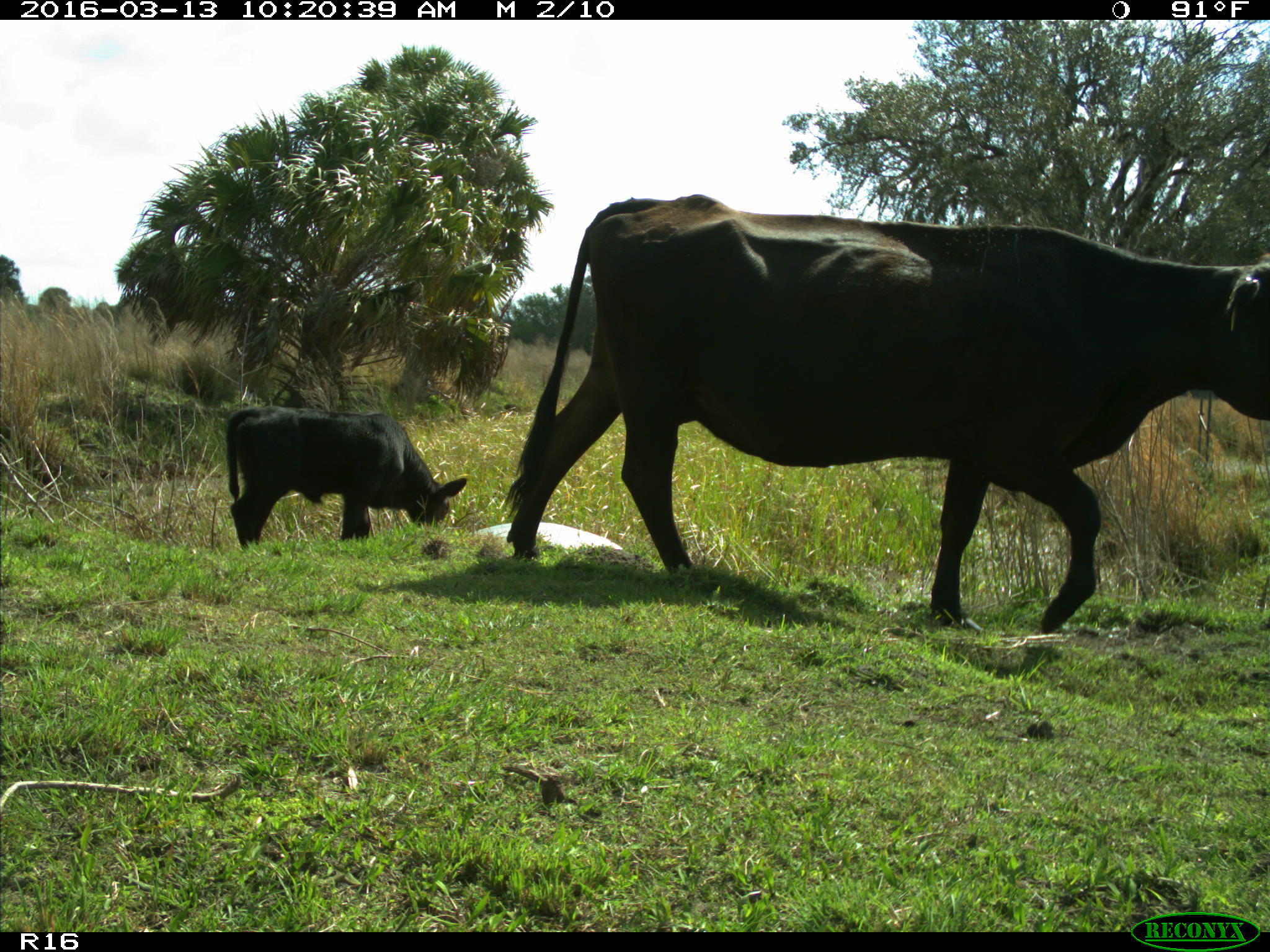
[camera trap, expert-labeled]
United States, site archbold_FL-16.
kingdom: Animalia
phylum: Chordata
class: Mammalia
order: Artiodactyla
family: Bovidae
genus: Bos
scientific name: Bos taurus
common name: domestic cow